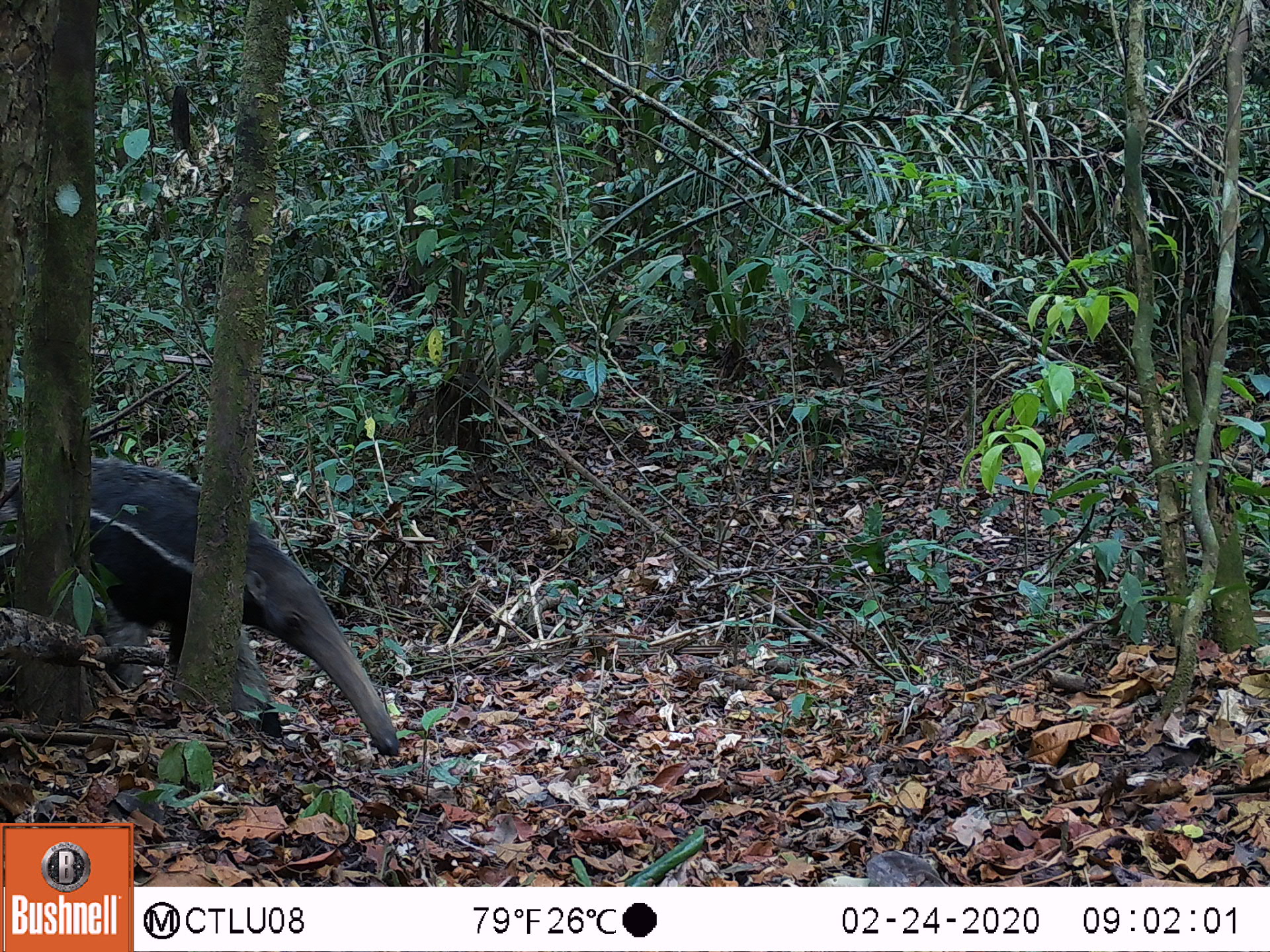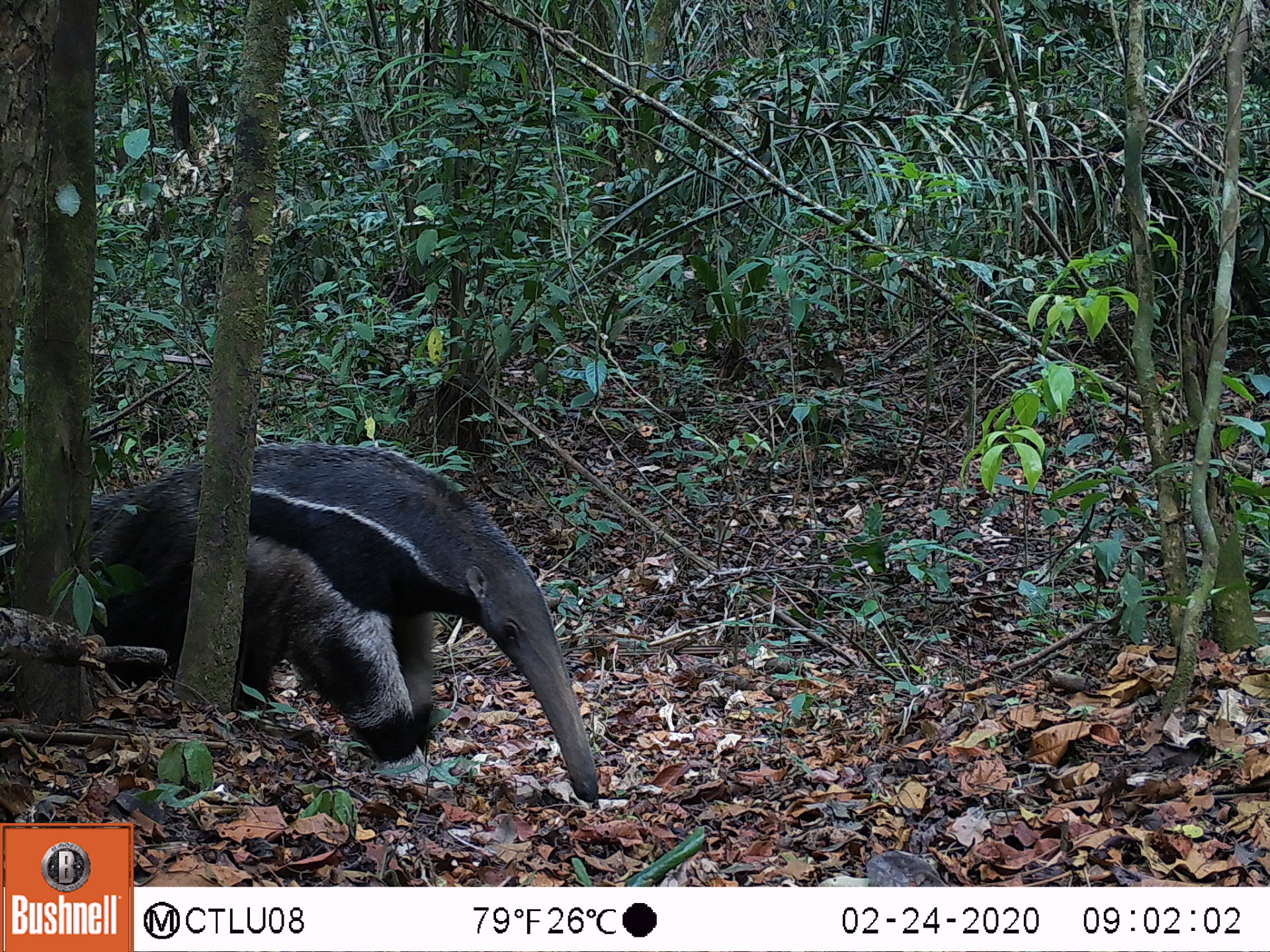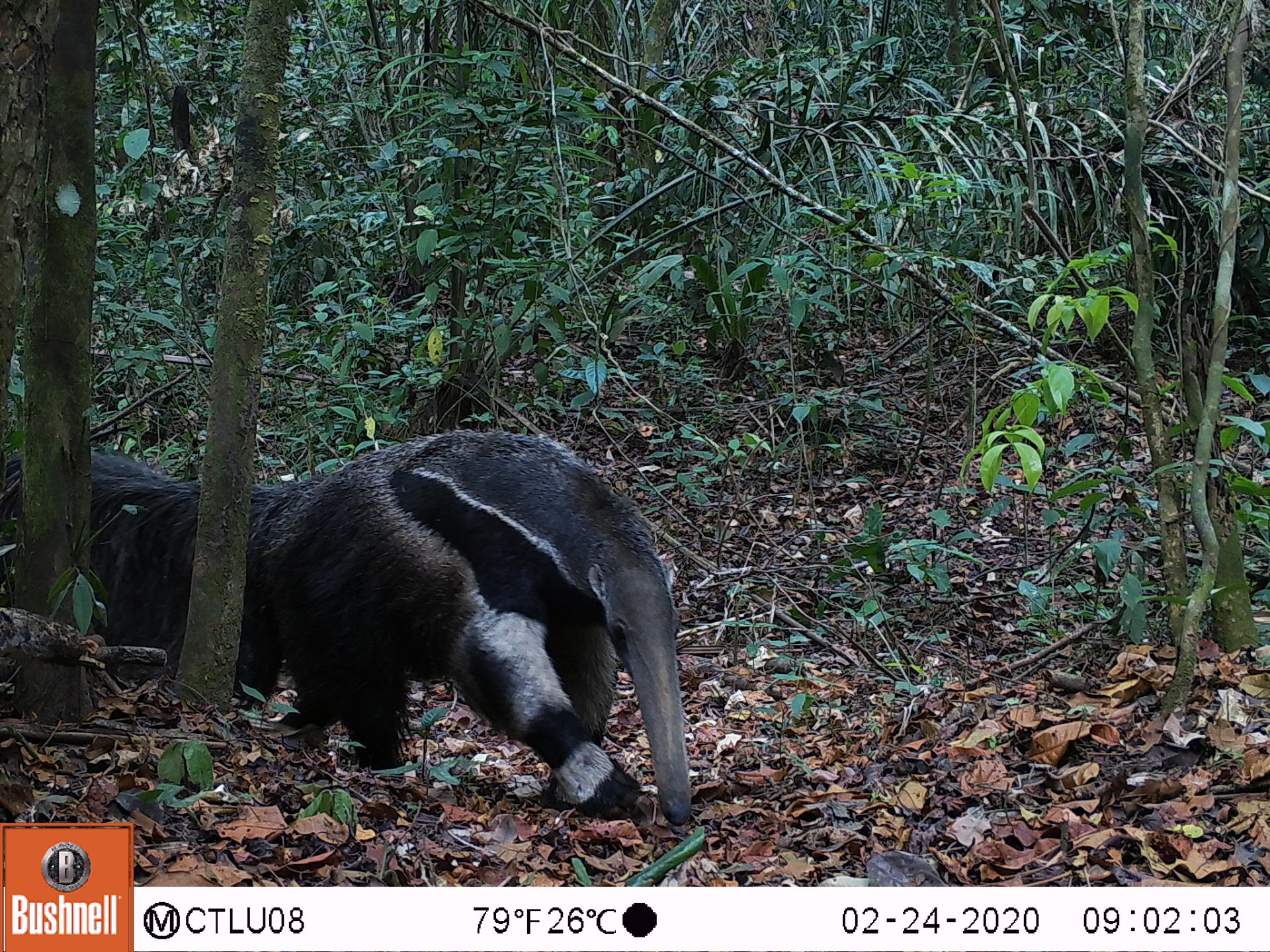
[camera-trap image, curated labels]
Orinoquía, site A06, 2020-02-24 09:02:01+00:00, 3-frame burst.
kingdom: Animalia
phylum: Chordata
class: Mammalia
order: Pilosa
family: Myrmecophagidae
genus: Myrmecophaga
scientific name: Myrmecophaga tridactyla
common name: giant anteater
Giant anteater (Myrmecophaga tridactyla).